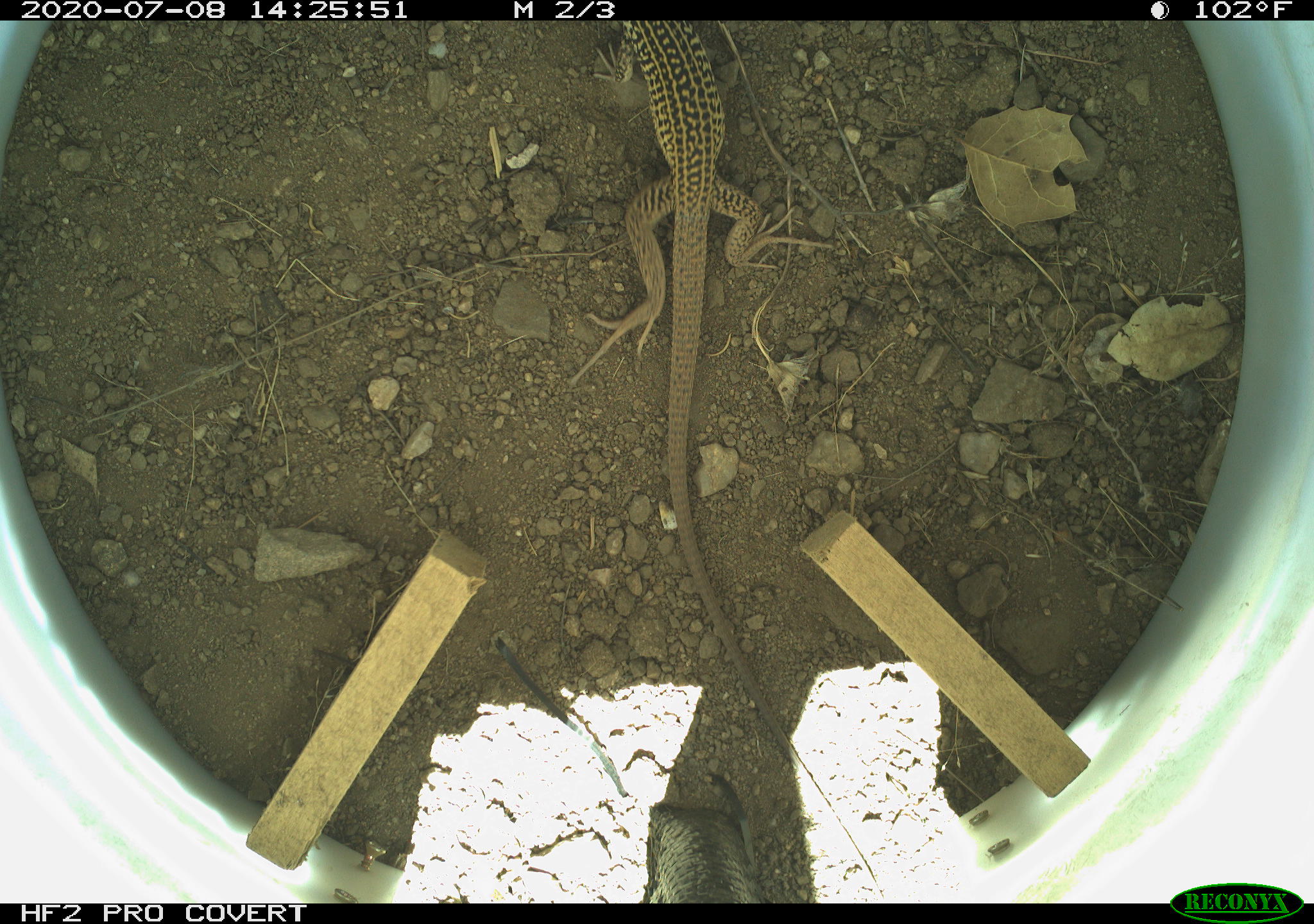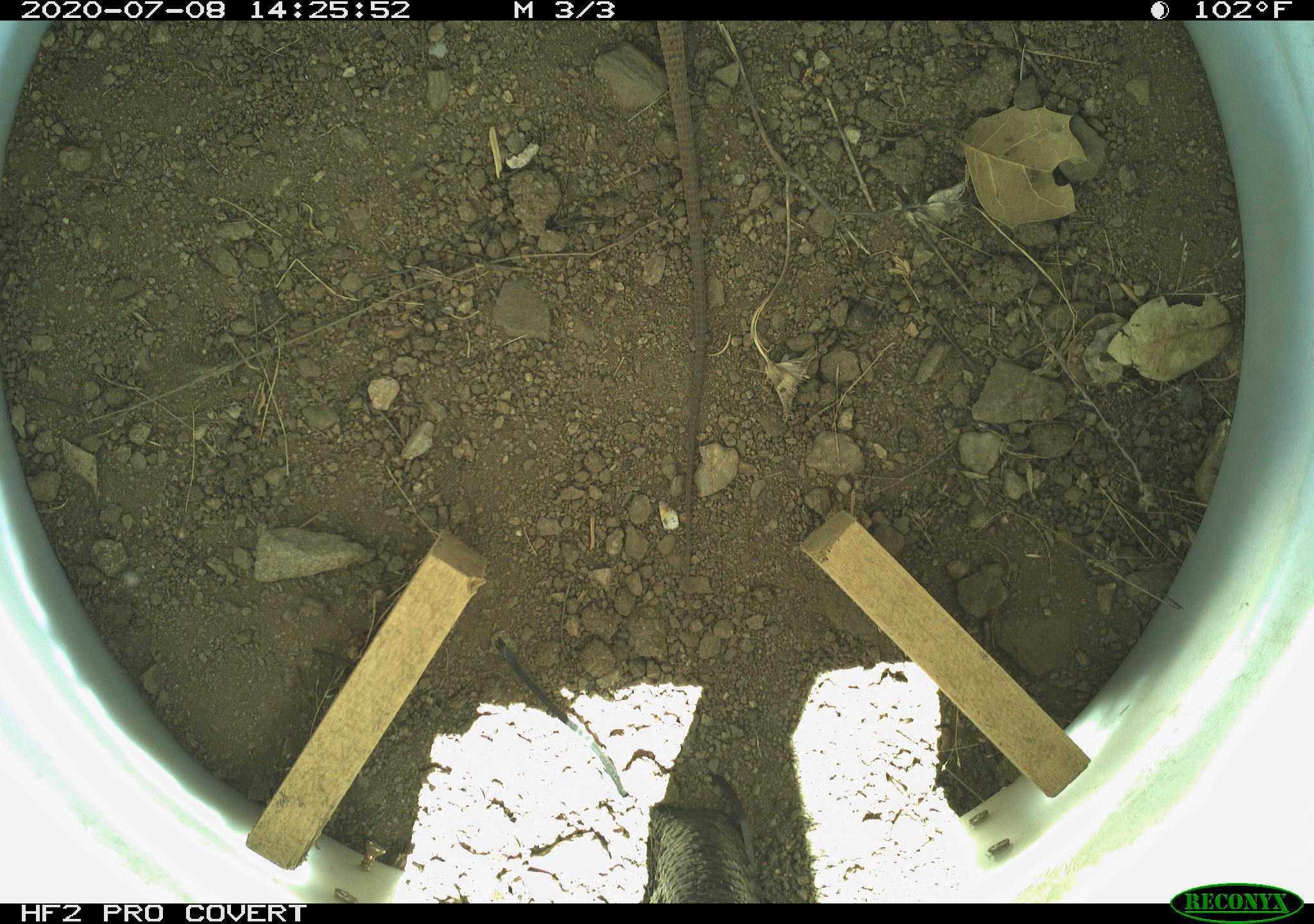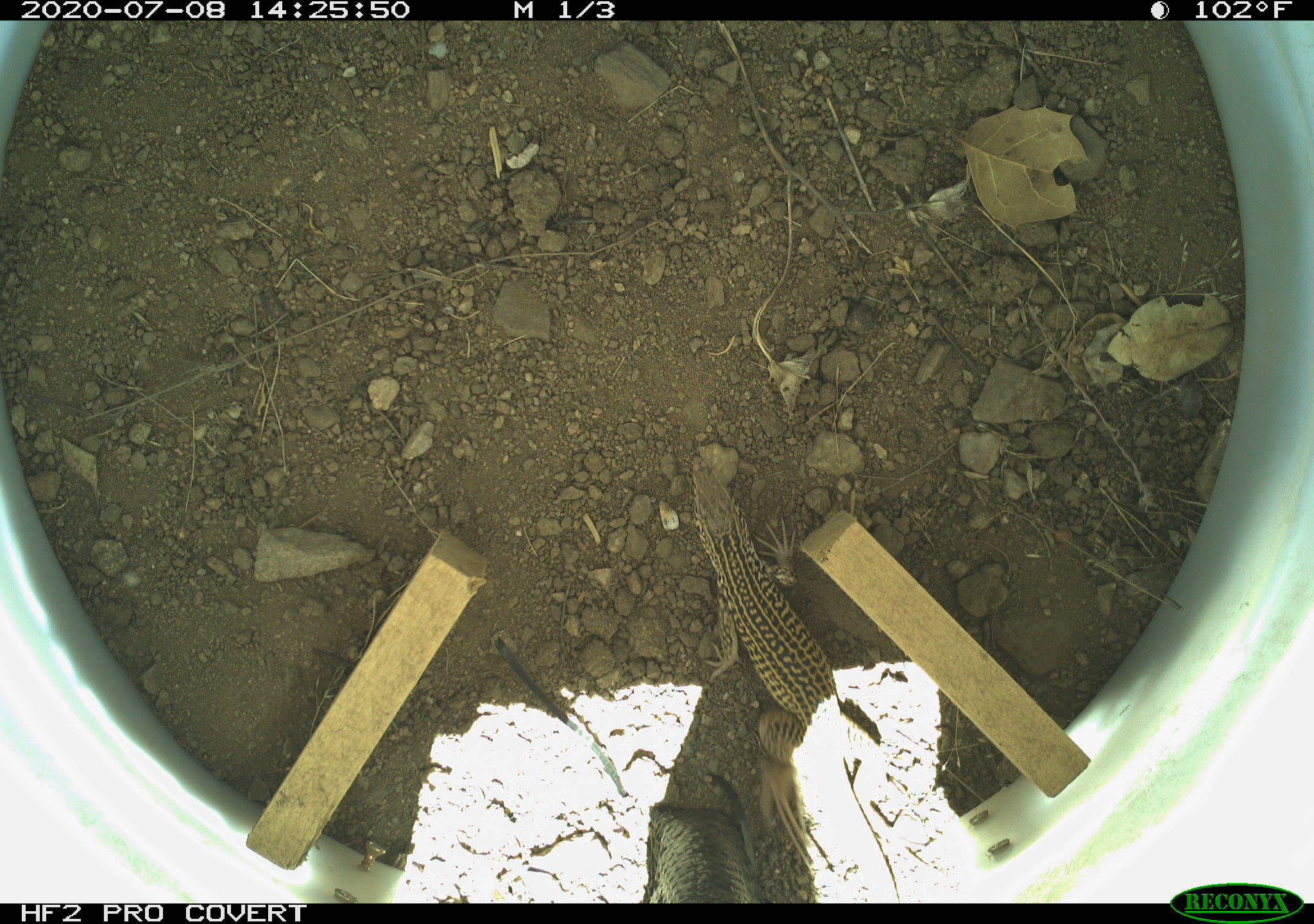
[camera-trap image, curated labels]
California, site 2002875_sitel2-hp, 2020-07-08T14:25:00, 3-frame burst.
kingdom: Animalia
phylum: Chordata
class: Reptilia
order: Squamata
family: Teiidae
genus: Aspidoscelis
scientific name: Aspidoscelis tigris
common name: western whiptail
Western whiptail (Aspidoscelis tigris).